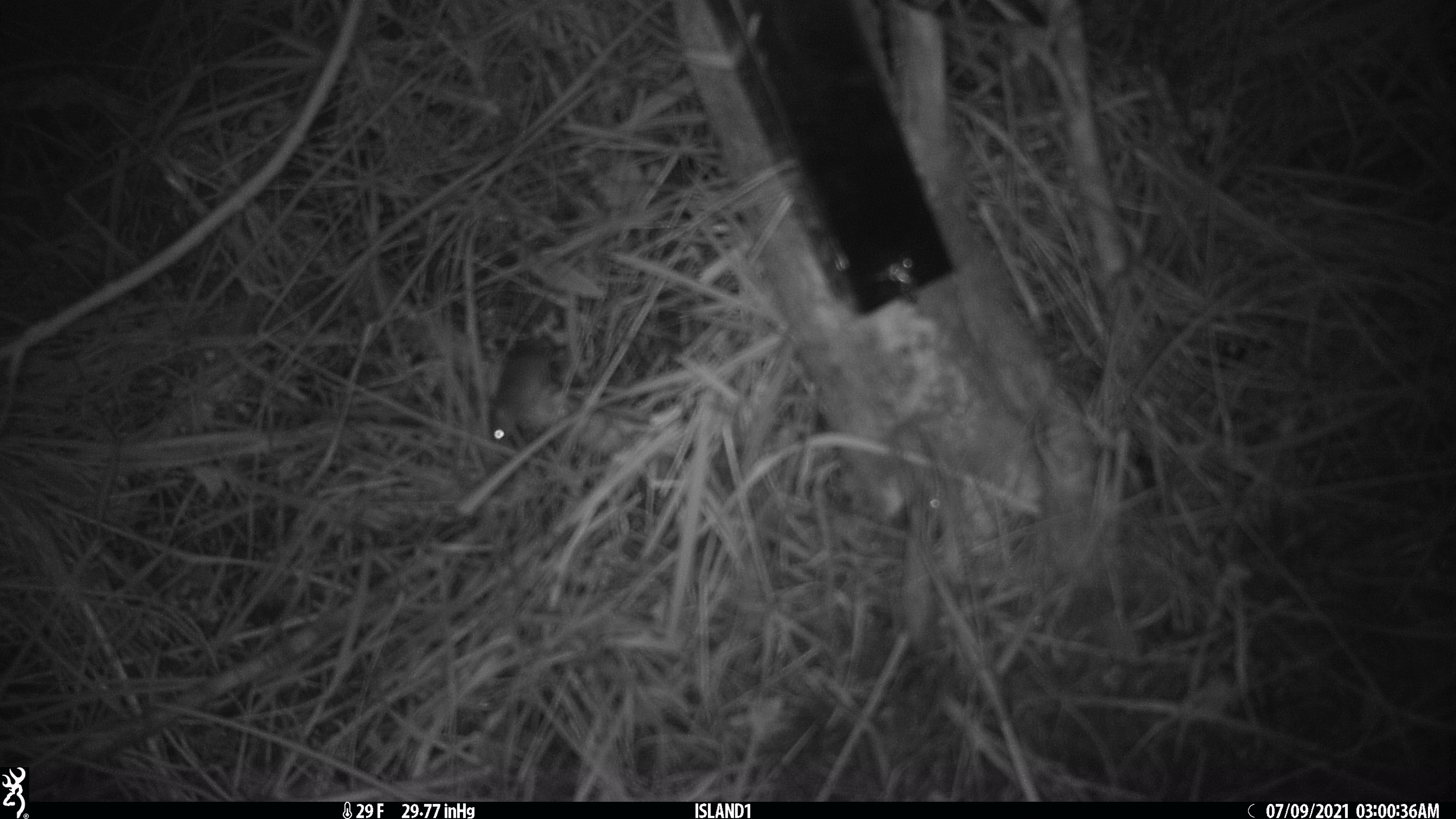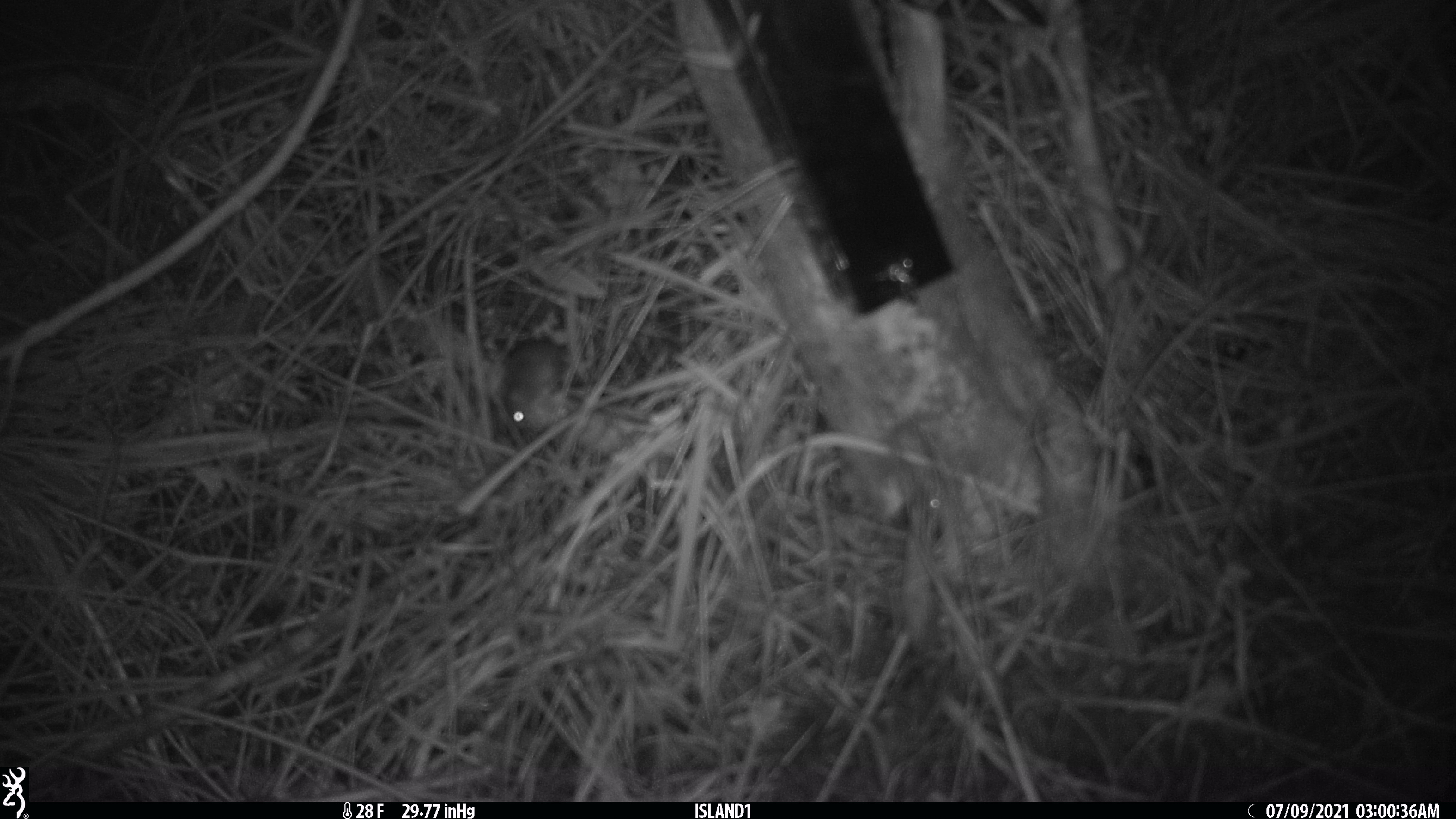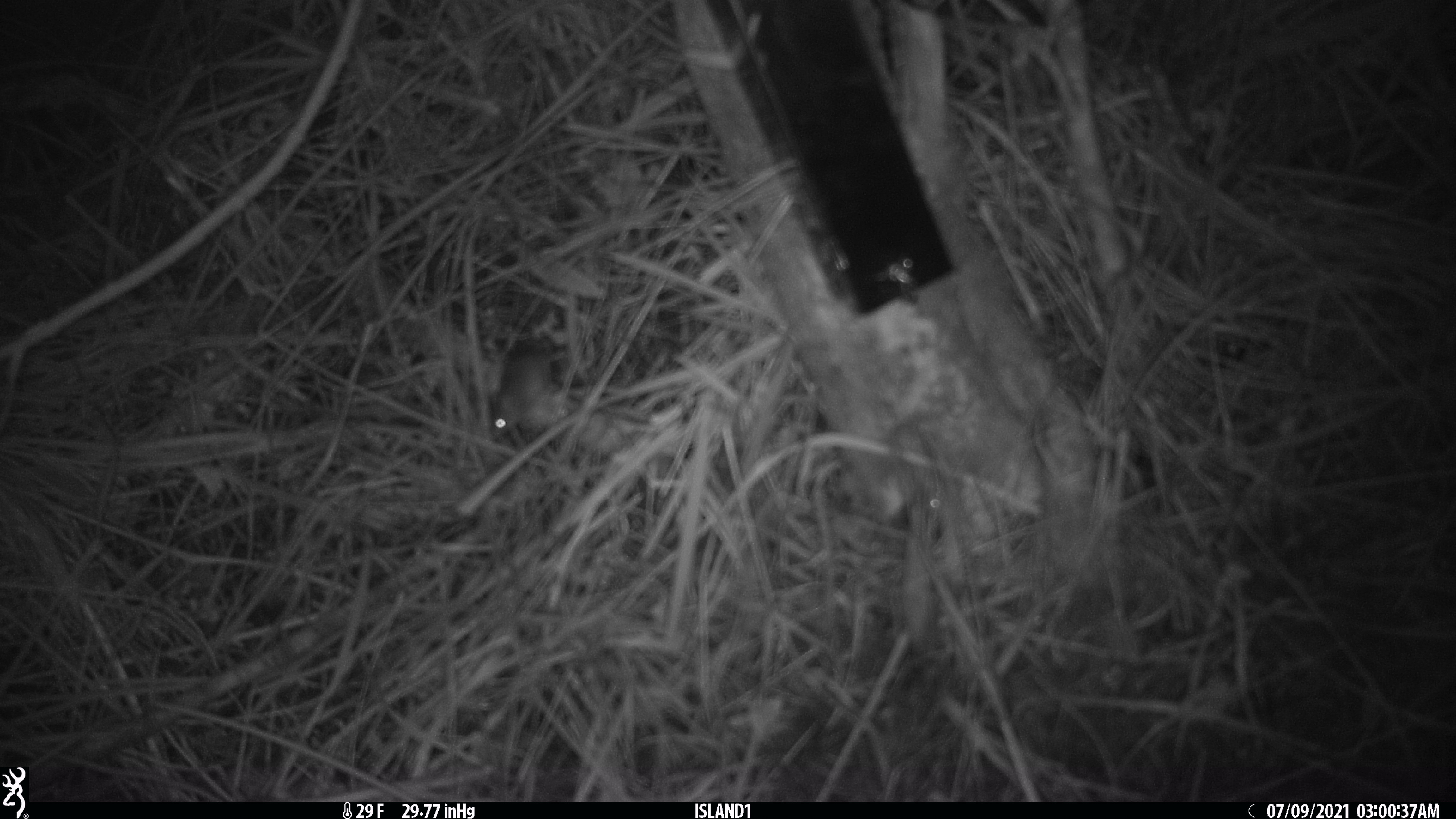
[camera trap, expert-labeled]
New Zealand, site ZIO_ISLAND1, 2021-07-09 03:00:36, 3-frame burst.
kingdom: Animalia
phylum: Chordata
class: Mammalia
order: Rodentia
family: Muridae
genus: Mus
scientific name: Mus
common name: mouse